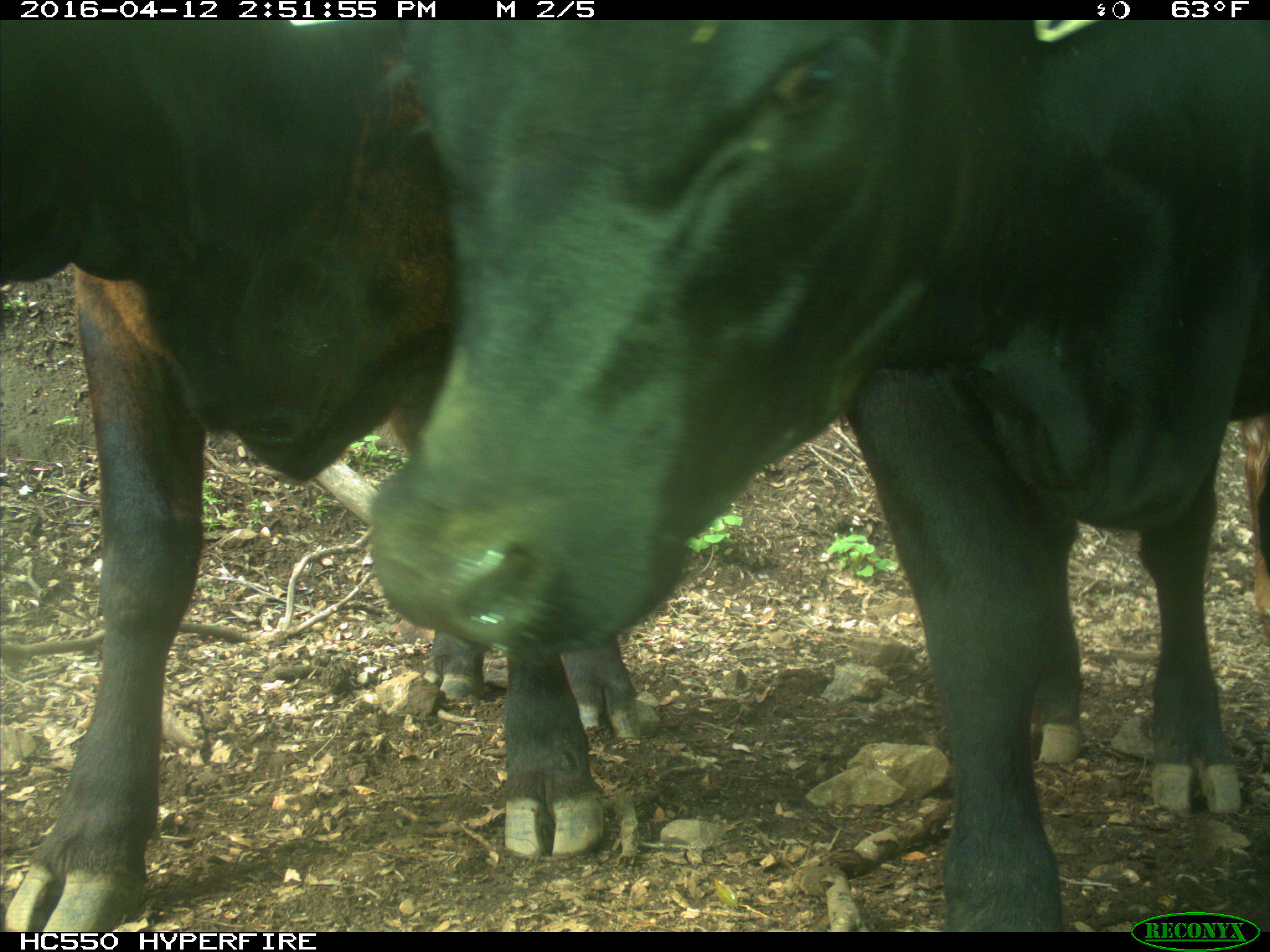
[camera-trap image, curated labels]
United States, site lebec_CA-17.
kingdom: Animalia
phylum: Chordata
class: Mammalia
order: Artiodactyla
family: Bovidae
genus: Bos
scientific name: Bos taurus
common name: domestic cow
Bos taurus (domestic cow).